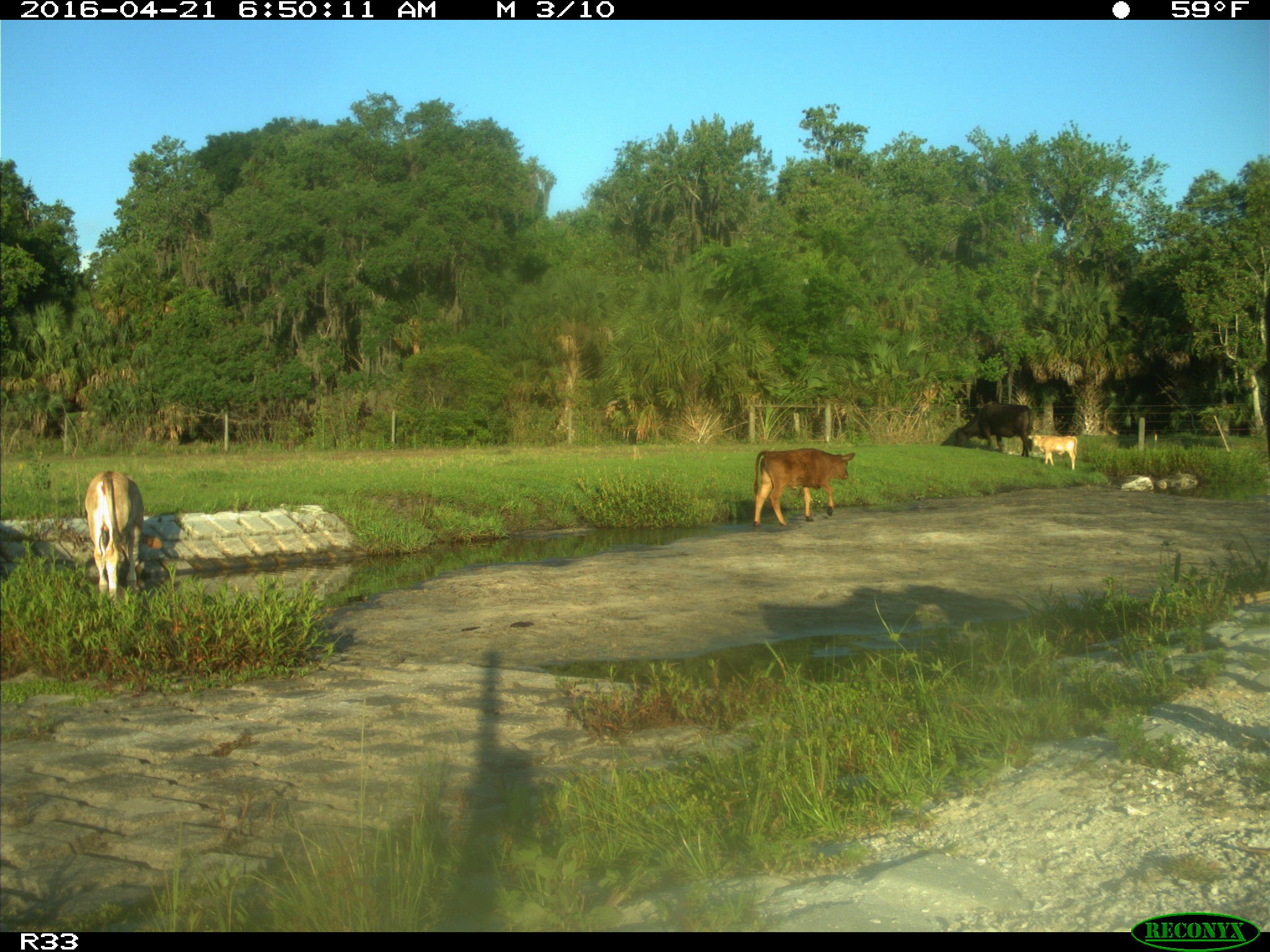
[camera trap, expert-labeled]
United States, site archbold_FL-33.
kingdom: Animalia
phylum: Chordata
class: Mammalia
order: Artiodactyla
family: Bovidae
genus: Bos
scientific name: Bos taurus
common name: domestic cow